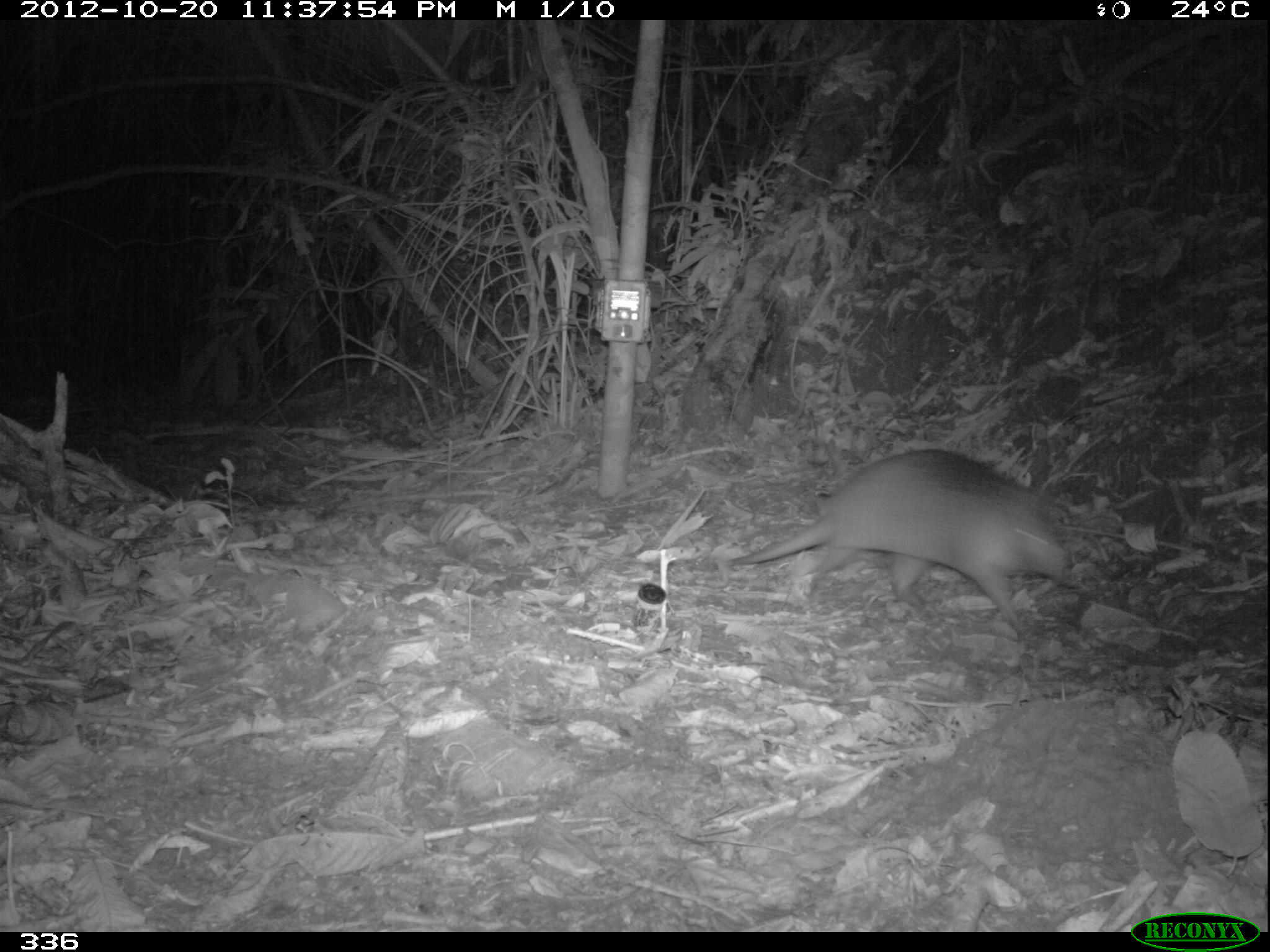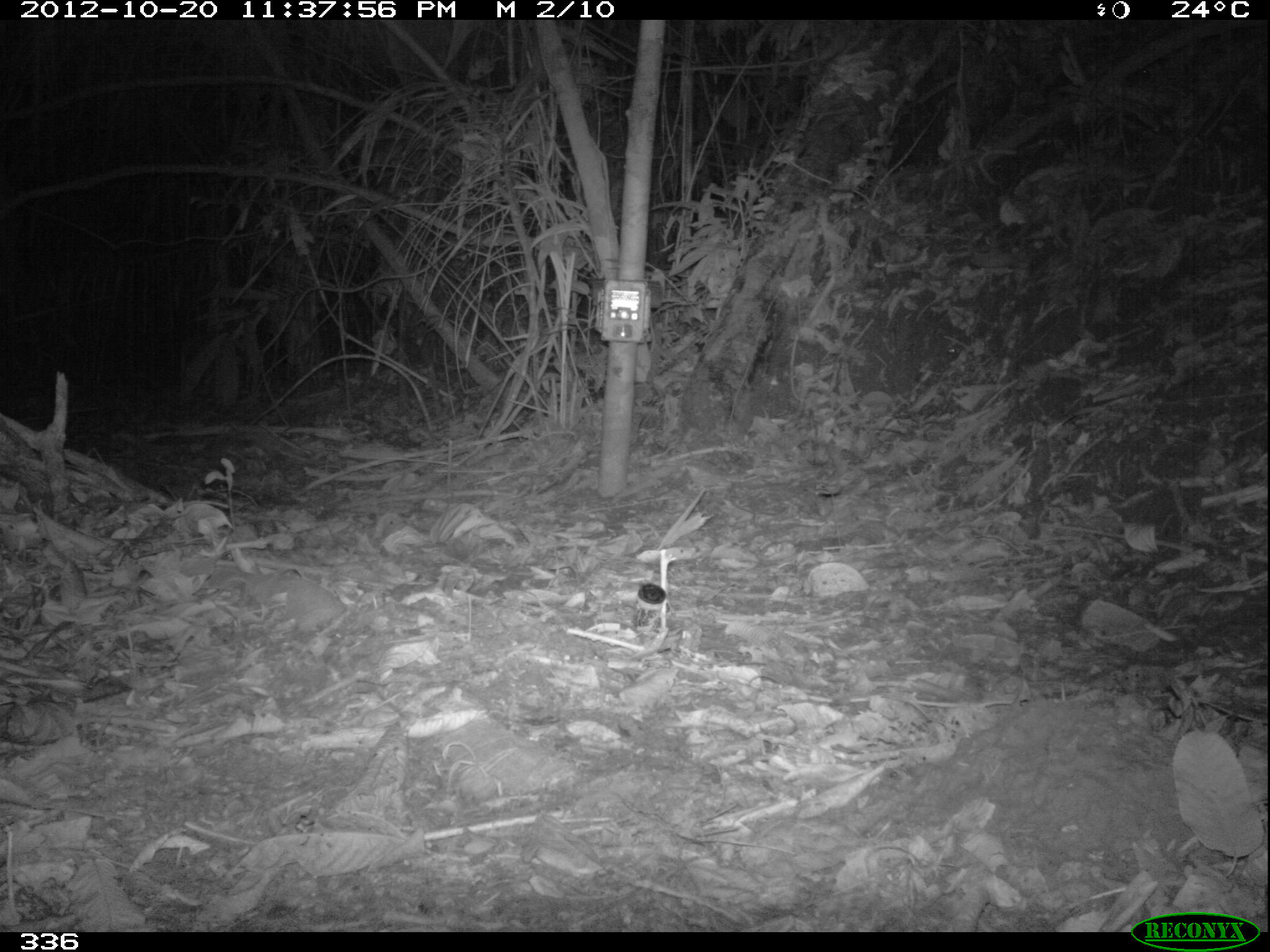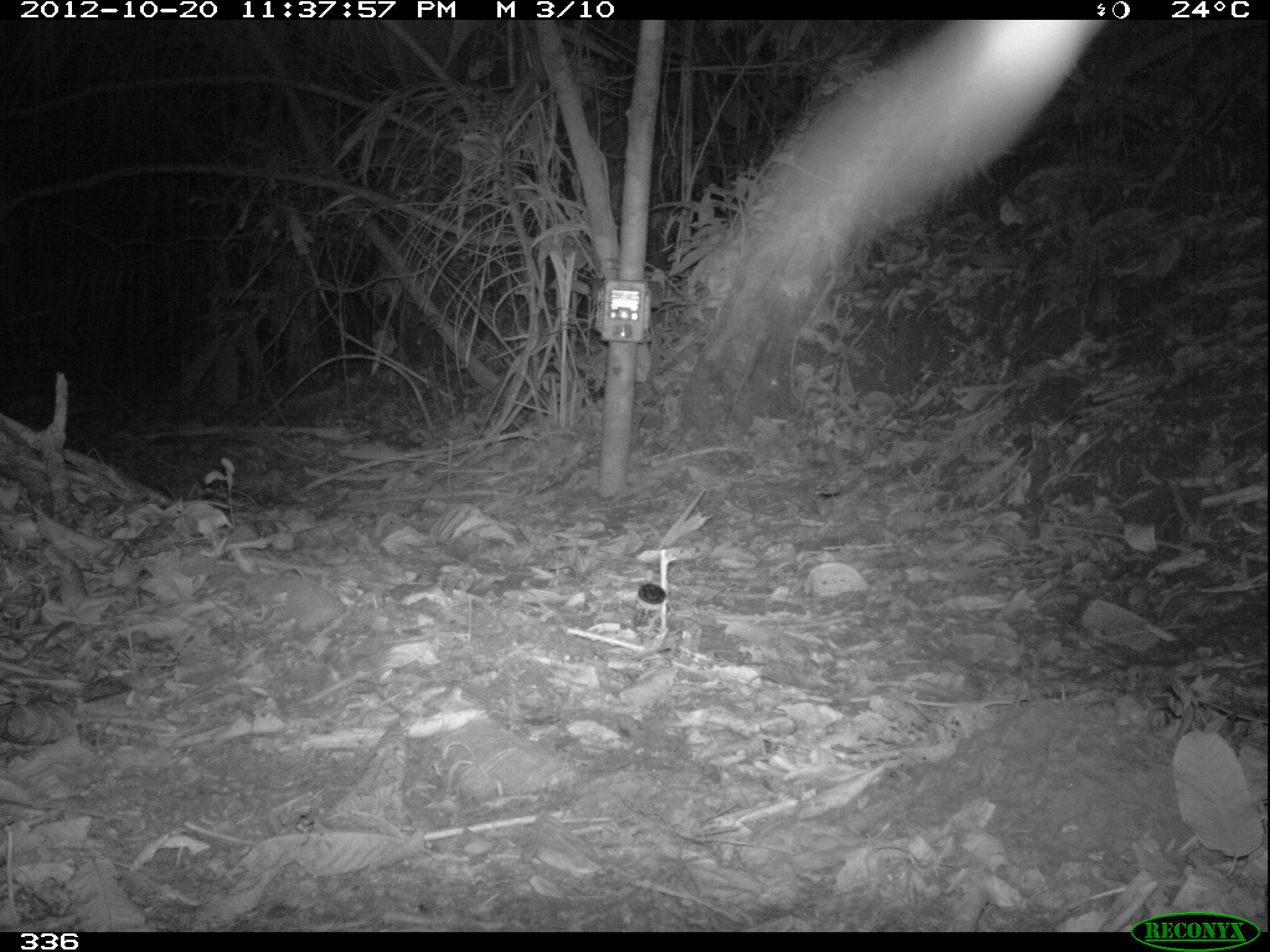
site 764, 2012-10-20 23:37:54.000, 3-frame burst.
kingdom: Animalia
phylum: Chordata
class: Mammalia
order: Cingulata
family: Dasypodidae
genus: Dasypus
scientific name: Dasypus novemcinctus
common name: nine-banded armadillo